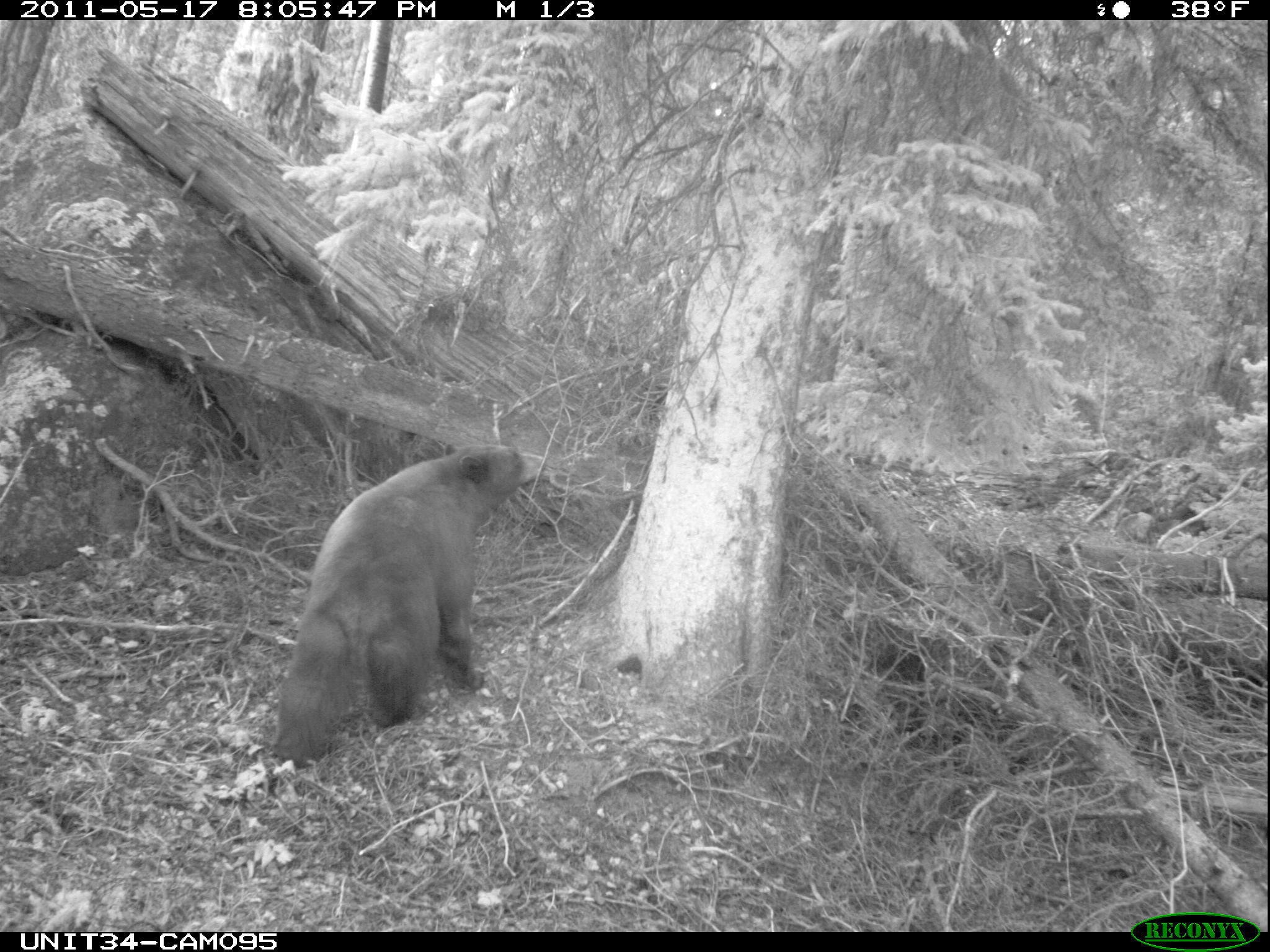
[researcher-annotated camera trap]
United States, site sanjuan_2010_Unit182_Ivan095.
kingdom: Animalia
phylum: Chordata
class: Mammalia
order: Carnivora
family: Ursidae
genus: Ursus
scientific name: Ursus americanus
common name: american black bear